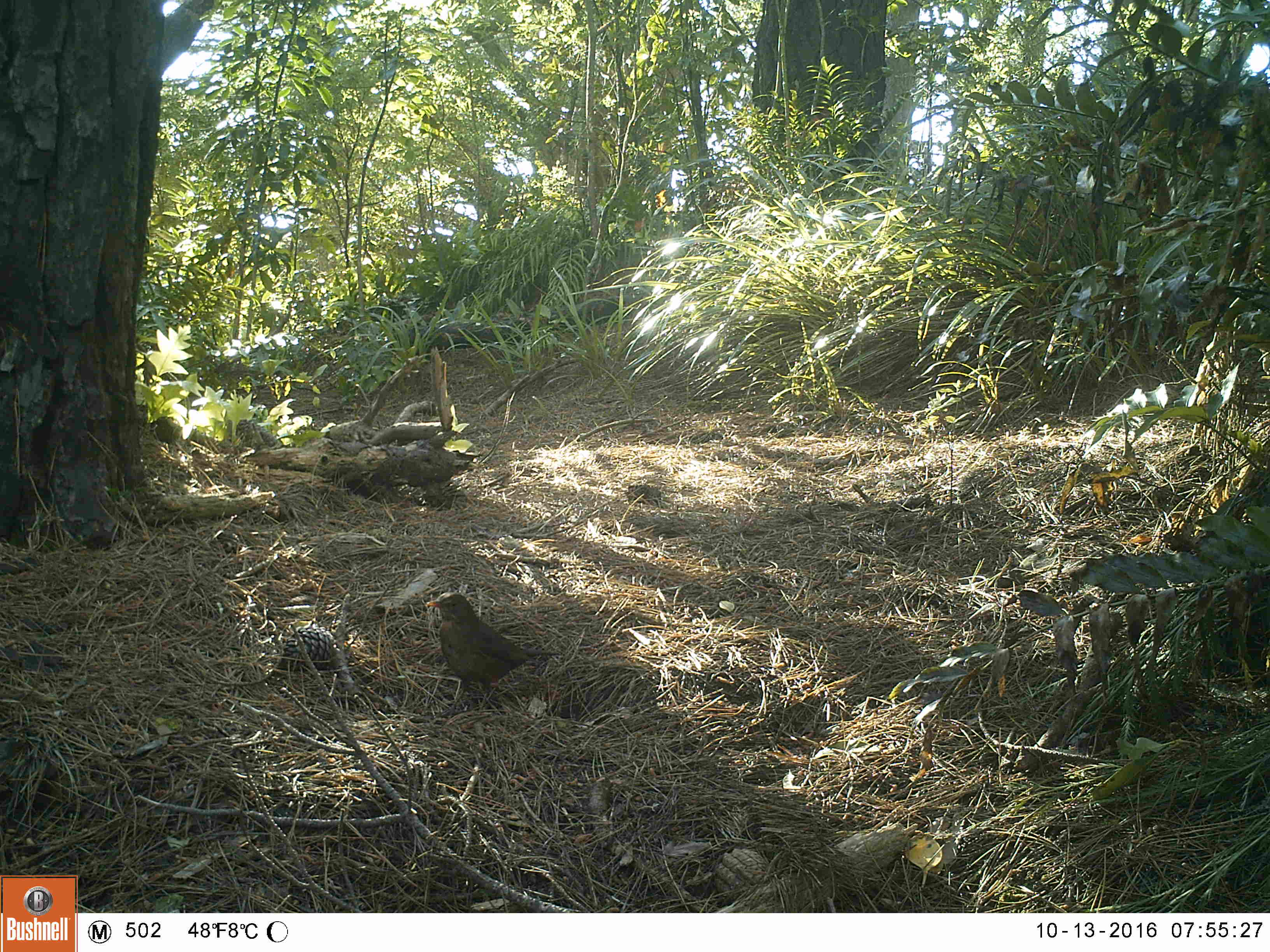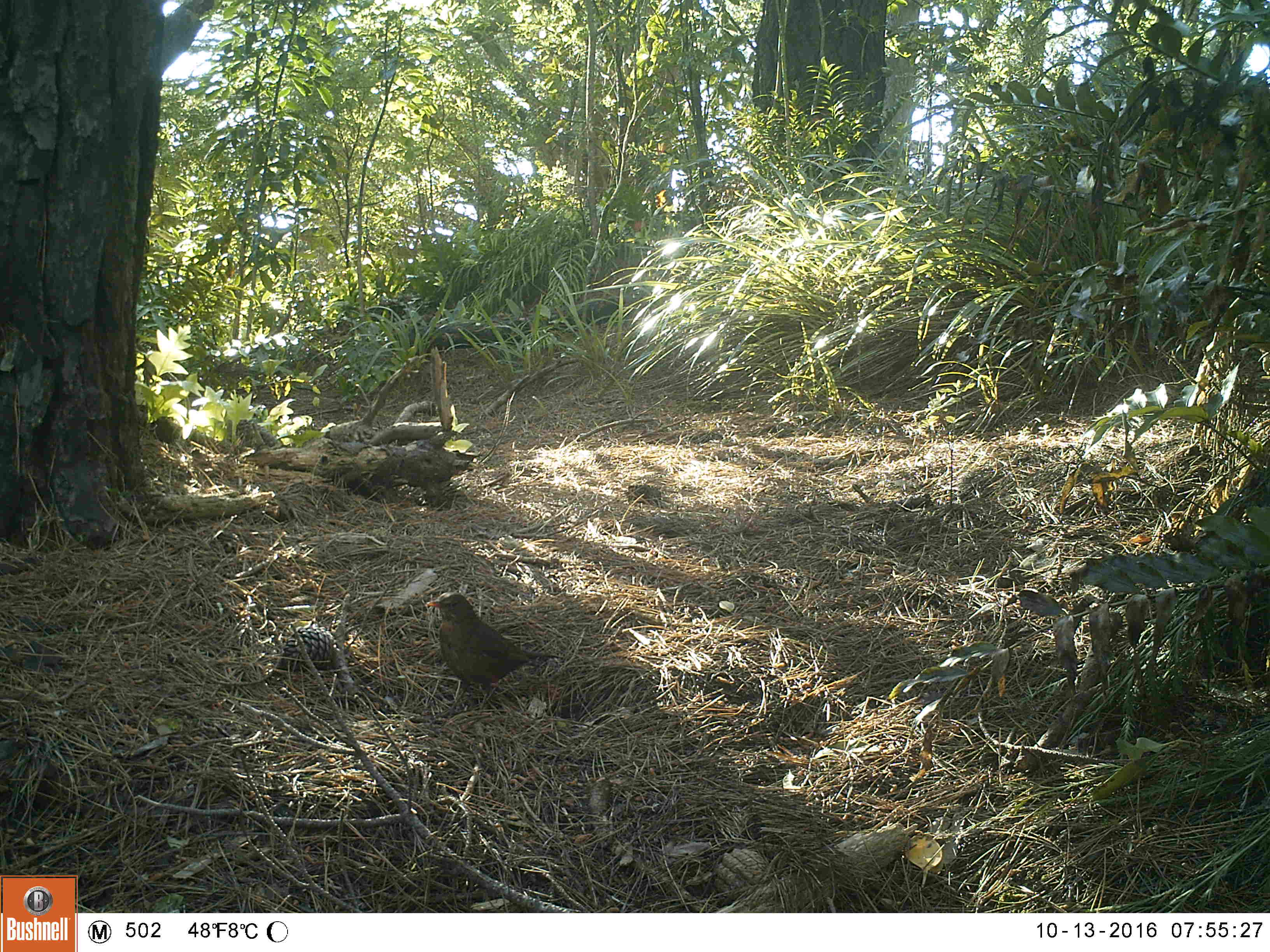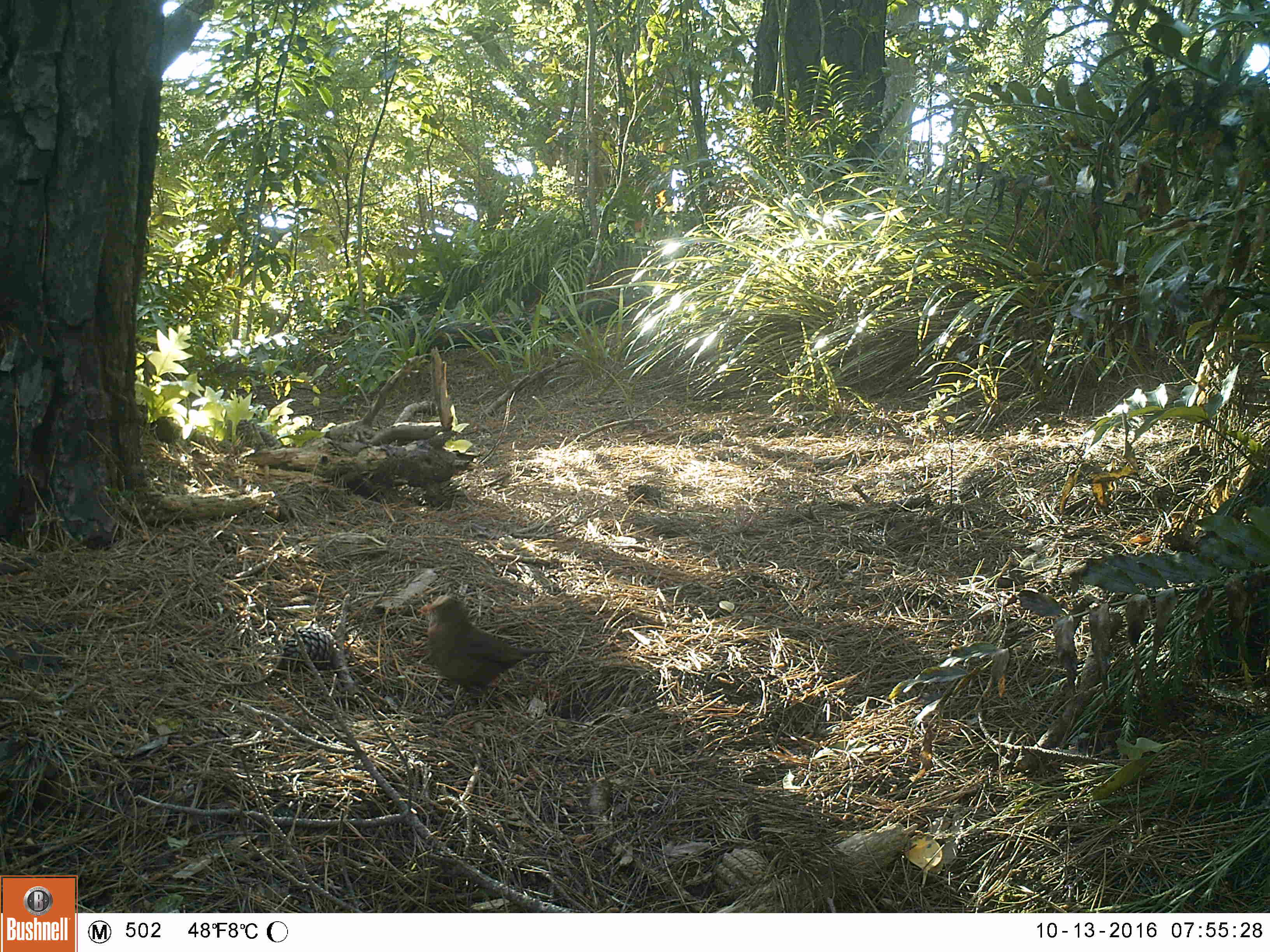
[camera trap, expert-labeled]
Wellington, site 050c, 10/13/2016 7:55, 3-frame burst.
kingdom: Animalia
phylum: Chordata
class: Aves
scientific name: Aves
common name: bird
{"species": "bird (Aves)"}